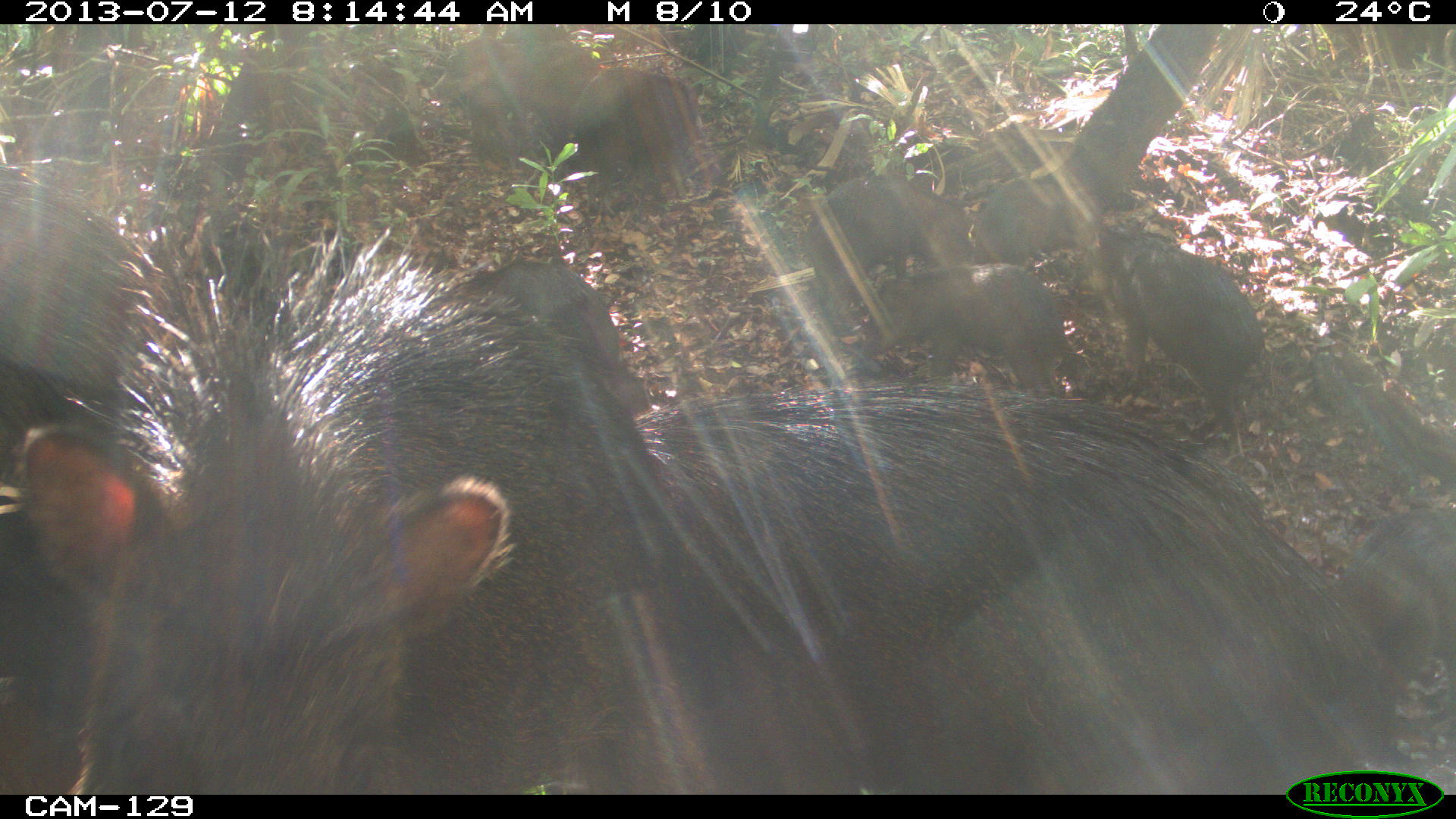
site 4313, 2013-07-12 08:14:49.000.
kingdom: Animalia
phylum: Chordata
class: Mammalia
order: Artiodactyla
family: Tayassuidae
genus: Tayassu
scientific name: Tayassu pecari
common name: white-lipped peccary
Tayassu pecari (white-lipped peccary), count 20.